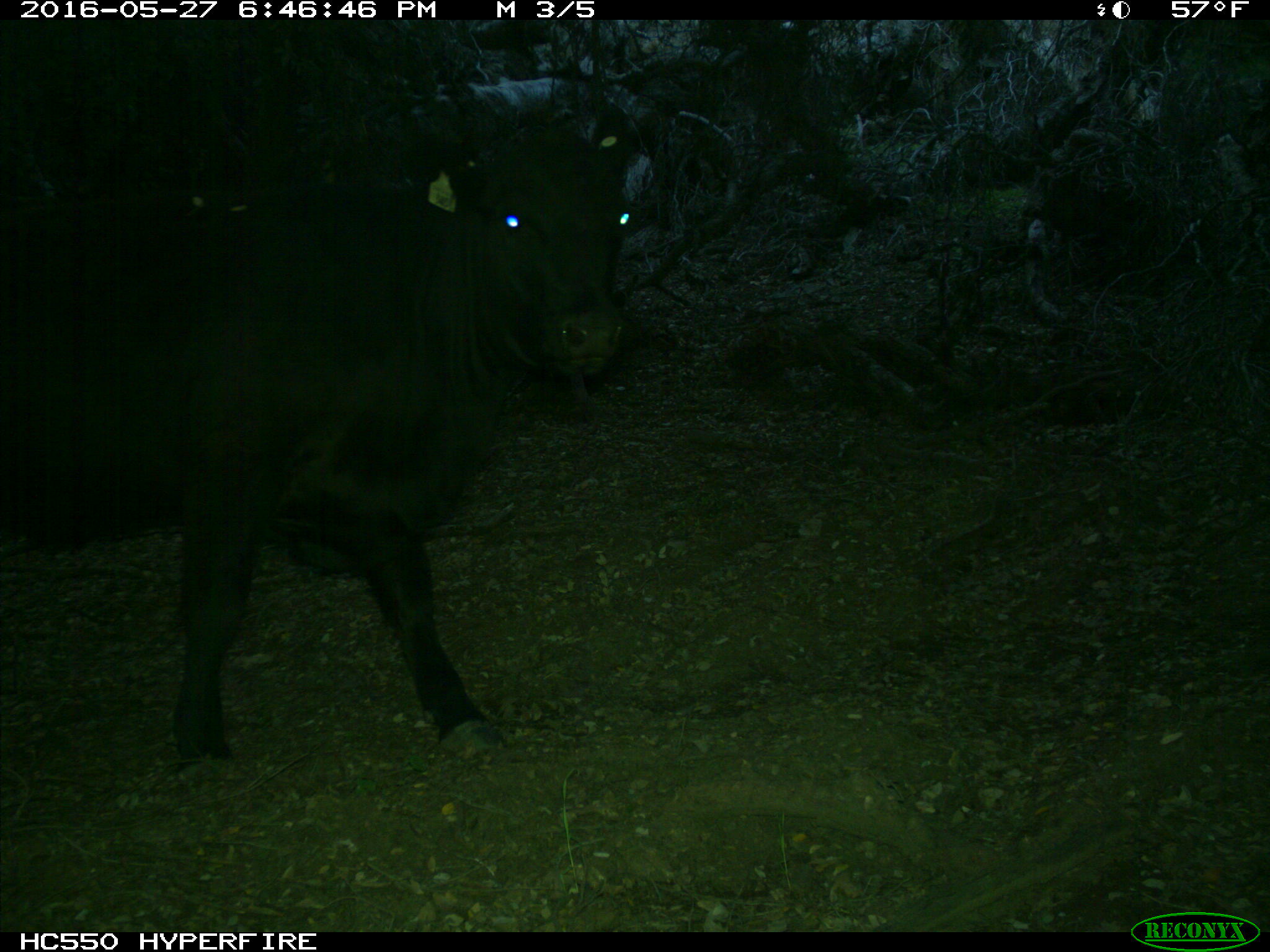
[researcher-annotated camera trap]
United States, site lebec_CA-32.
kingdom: Animalia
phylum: Chordata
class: Mammalia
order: Artiodactyla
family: Bovidae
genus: Bos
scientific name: Bos taurus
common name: domestic cow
Bos taurus (domestic cow).